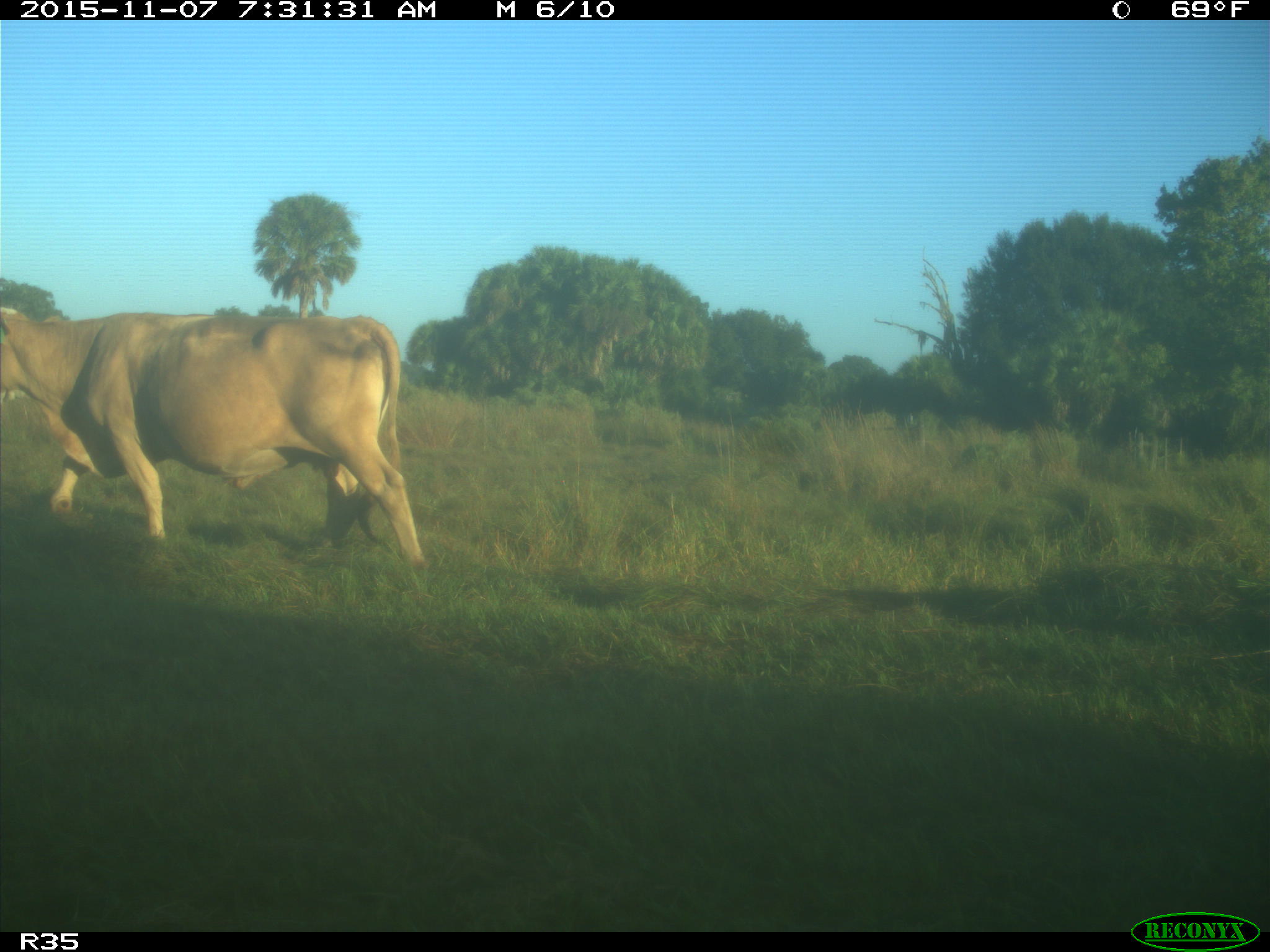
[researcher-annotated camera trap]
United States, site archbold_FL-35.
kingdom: Animalia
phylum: Chordata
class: Mammalia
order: Artiodactyla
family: Bovidae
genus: Bos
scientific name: Bos taurus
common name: domestic cow